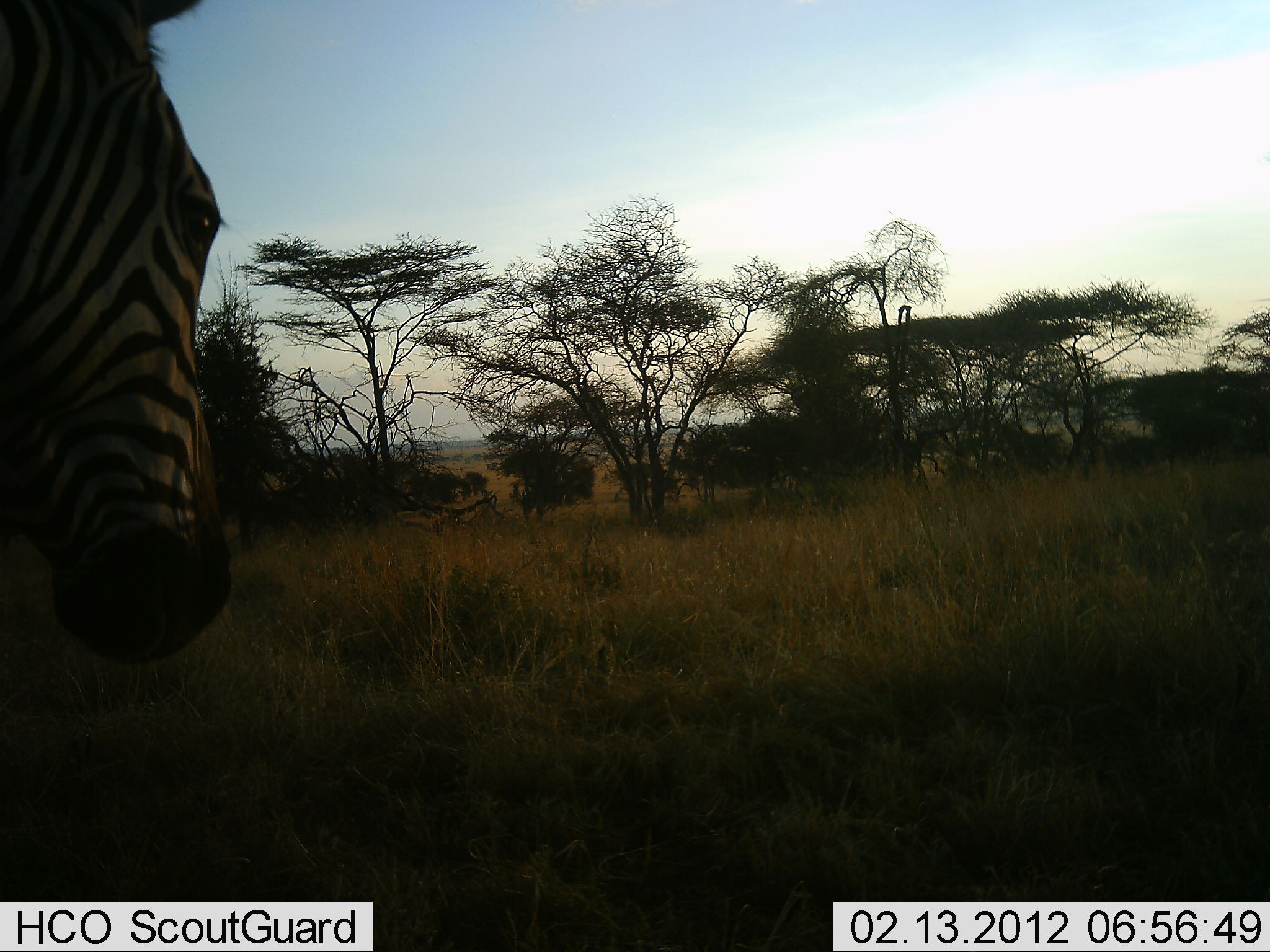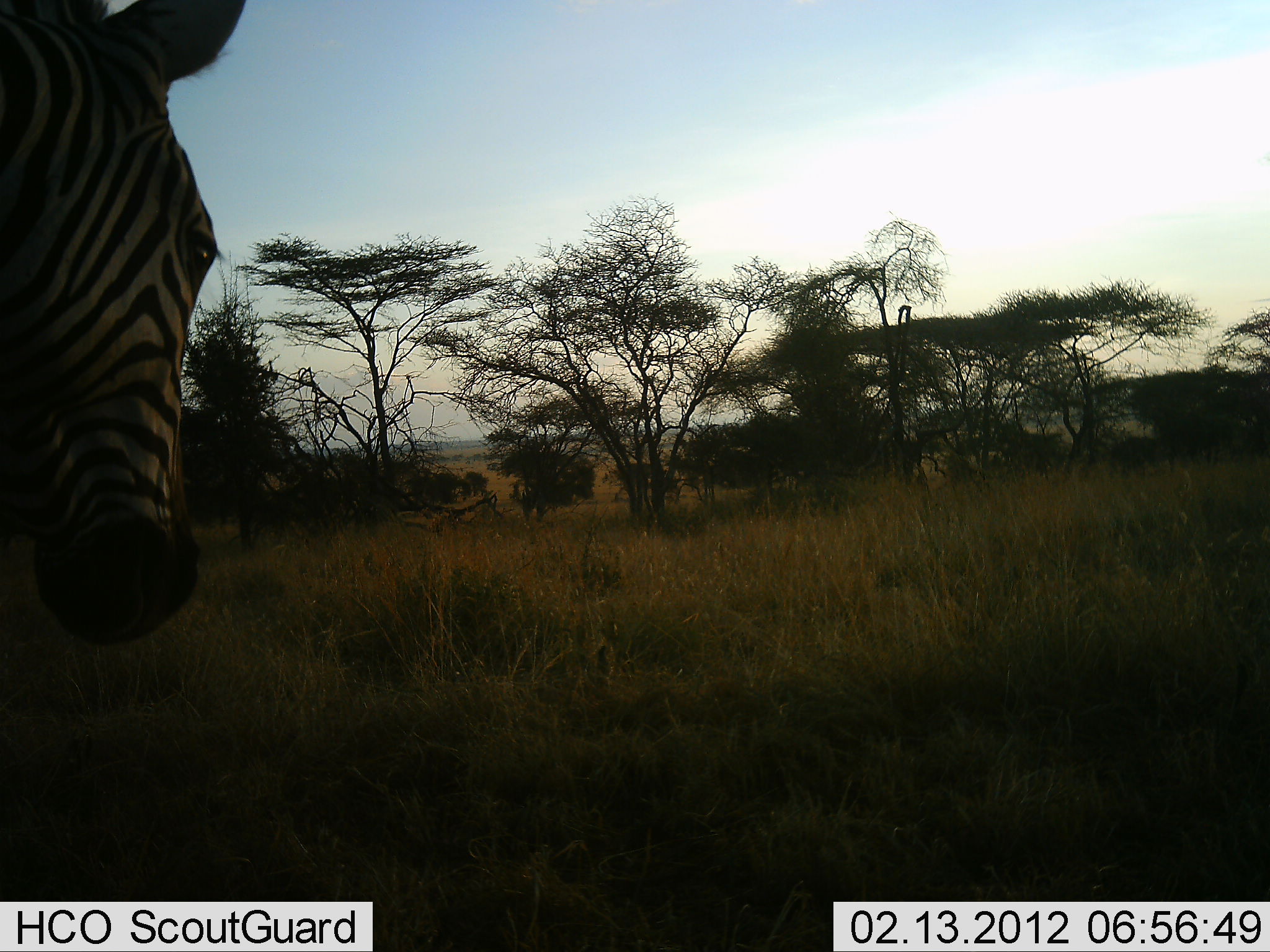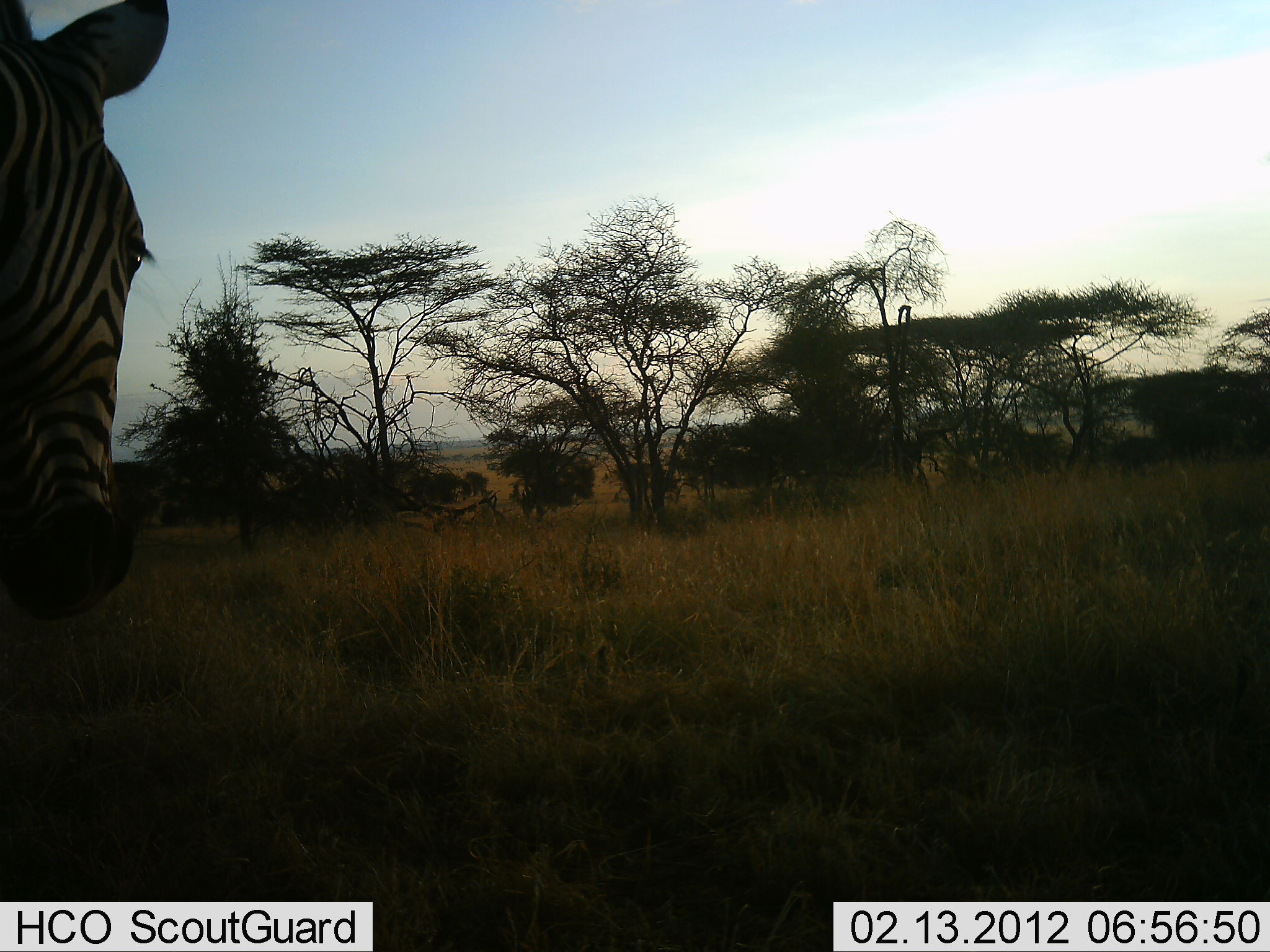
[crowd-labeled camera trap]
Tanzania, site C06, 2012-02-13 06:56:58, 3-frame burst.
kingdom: Animalia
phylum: Chordata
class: Mammalia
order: Perissodactyla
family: Equidae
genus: Equus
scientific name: Equus quagga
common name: plains zebra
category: zebra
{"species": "zebra (plains zebra) (Equus quagga)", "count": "1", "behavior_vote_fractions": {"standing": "93%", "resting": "0%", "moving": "7%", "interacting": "4%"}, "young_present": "0%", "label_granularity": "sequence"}